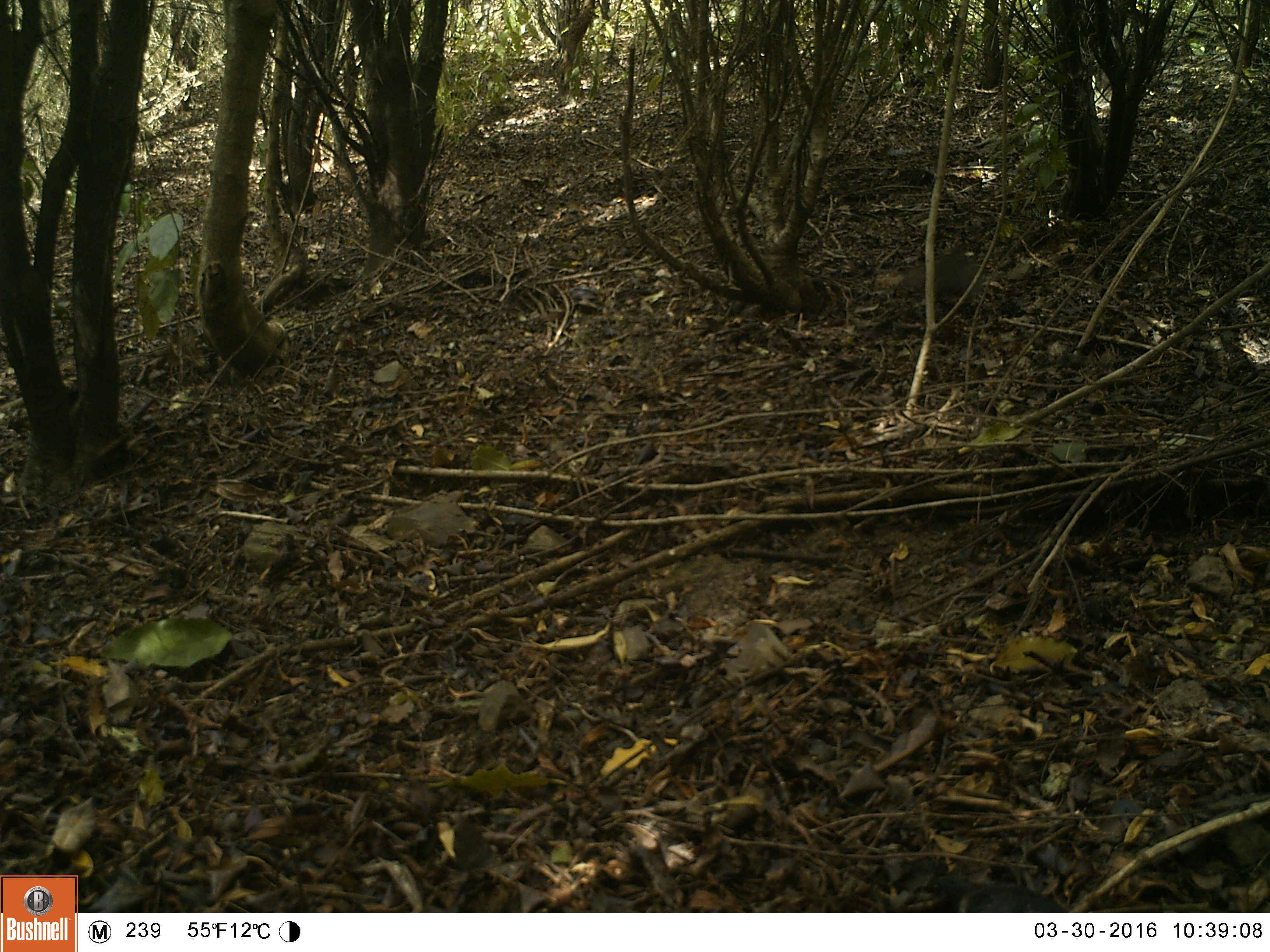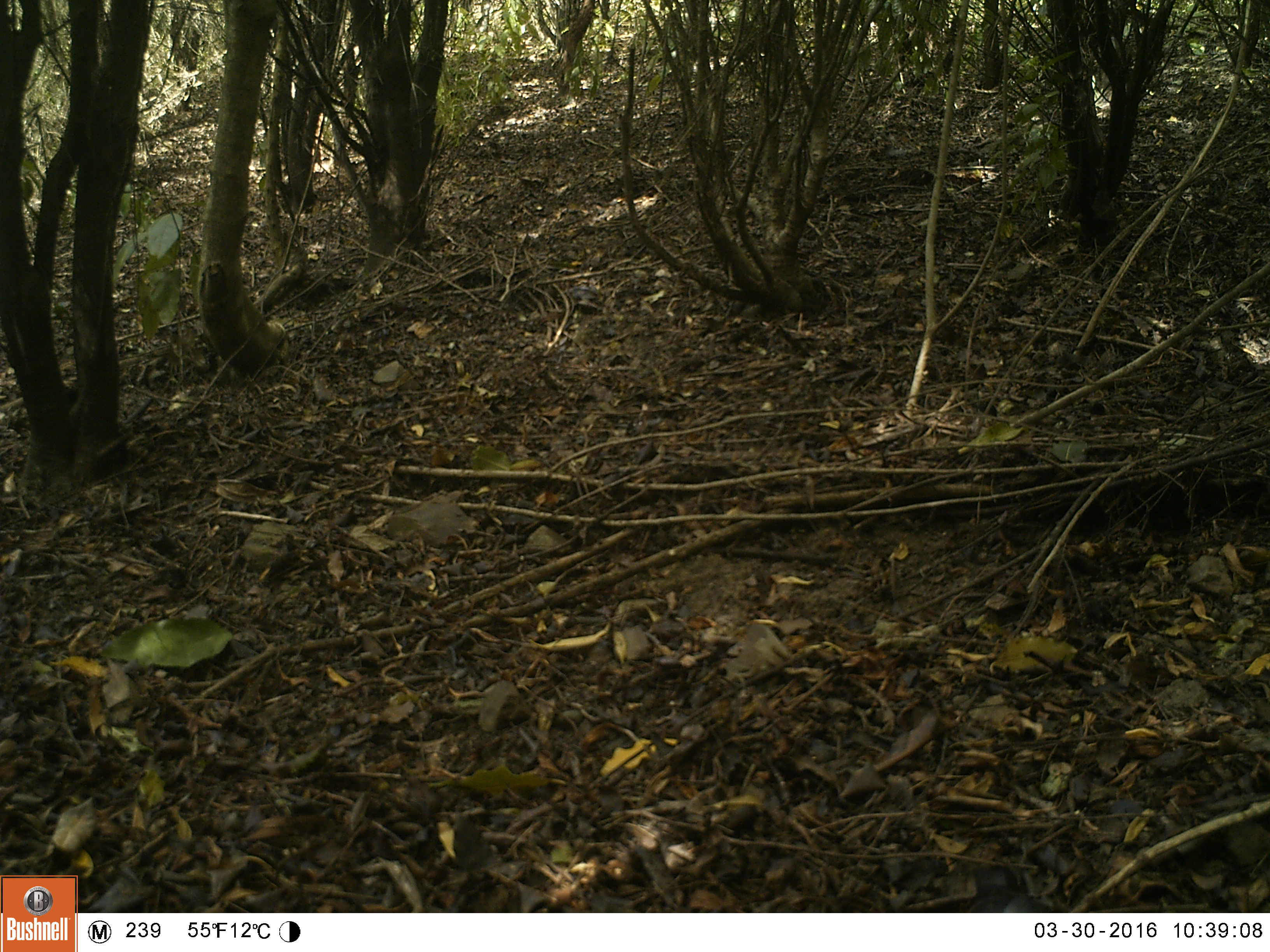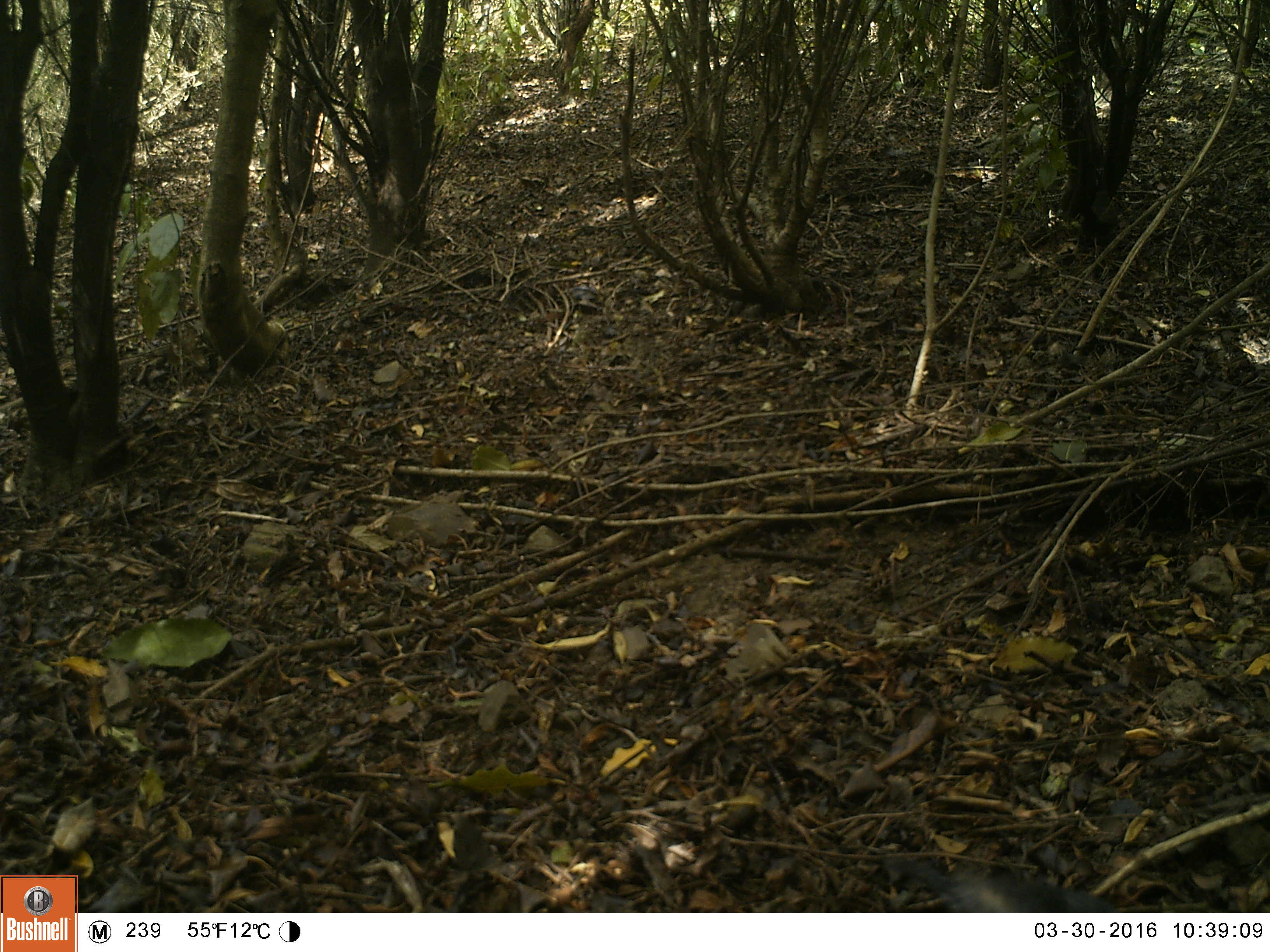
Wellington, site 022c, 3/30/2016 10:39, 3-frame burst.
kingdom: Animalia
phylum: Chordata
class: Aves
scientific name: Aves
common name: bird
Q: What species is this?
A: Bird (Aves).